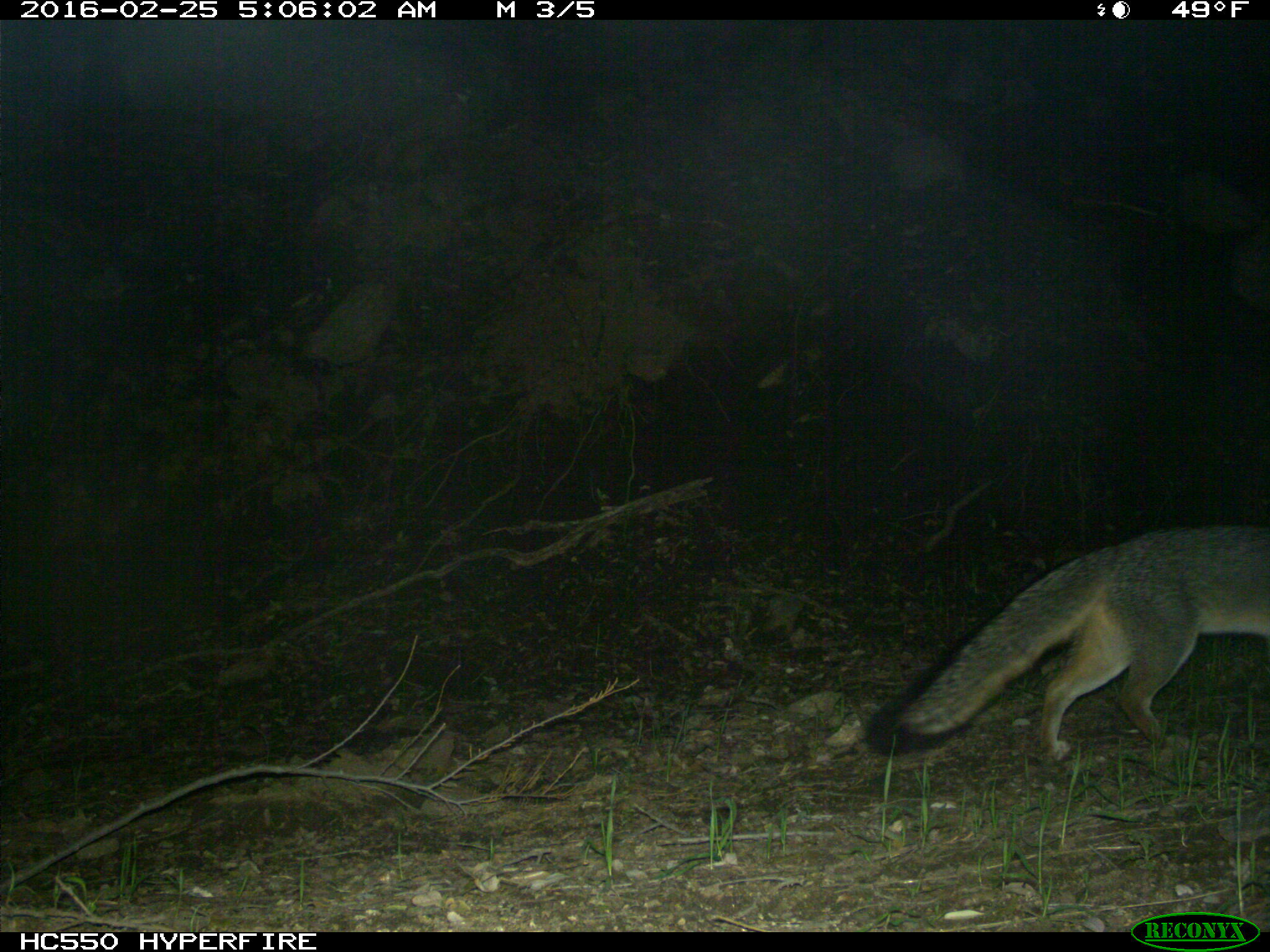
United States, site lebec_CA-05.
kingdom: Animalia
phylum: Chordata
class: Mammalia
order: Carnivora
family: Canidae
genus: Urocyon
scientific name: Urocyon cinereoargenteus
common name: gray fox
Urocyon cinereoargenteus (gray fox).